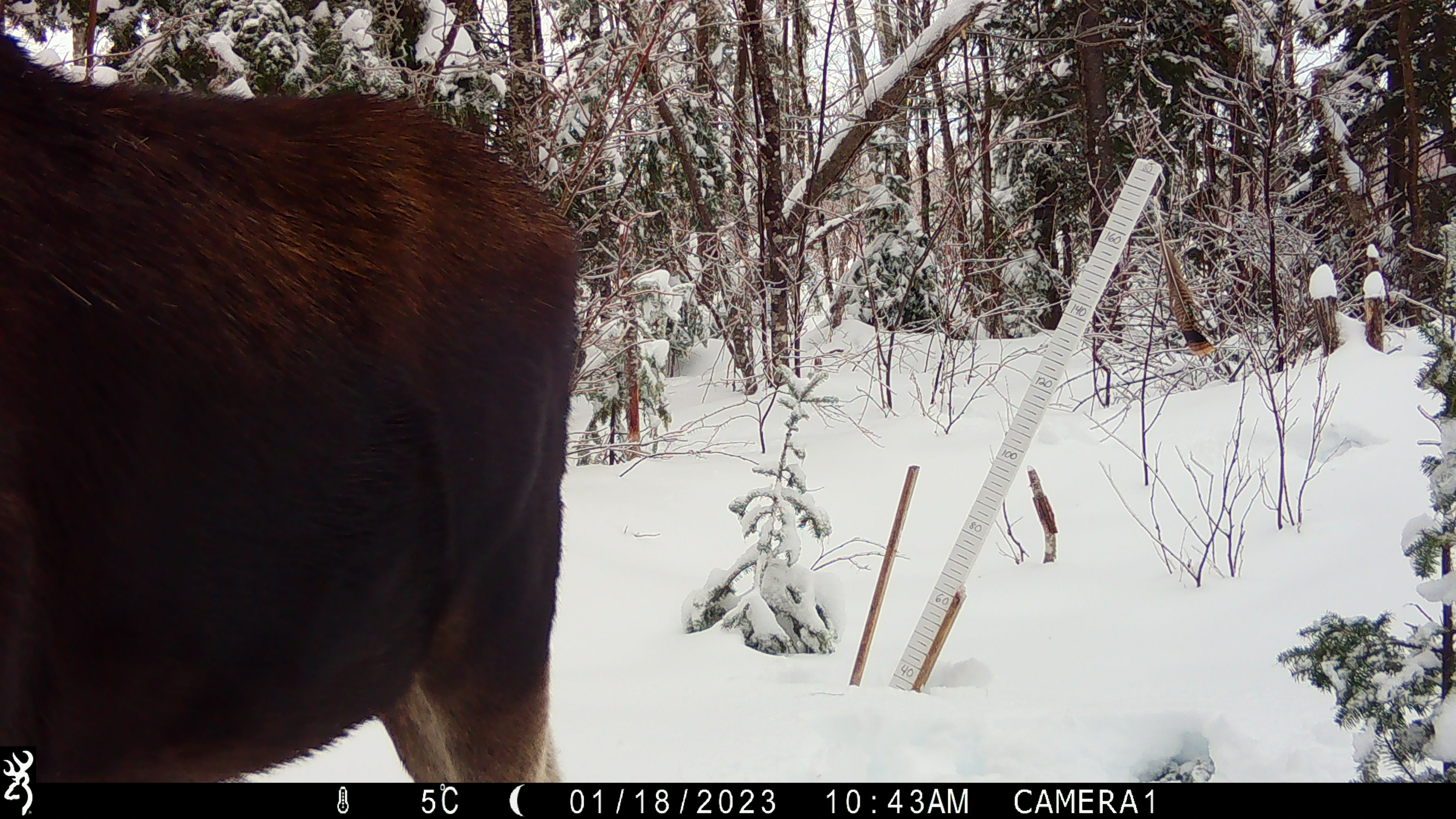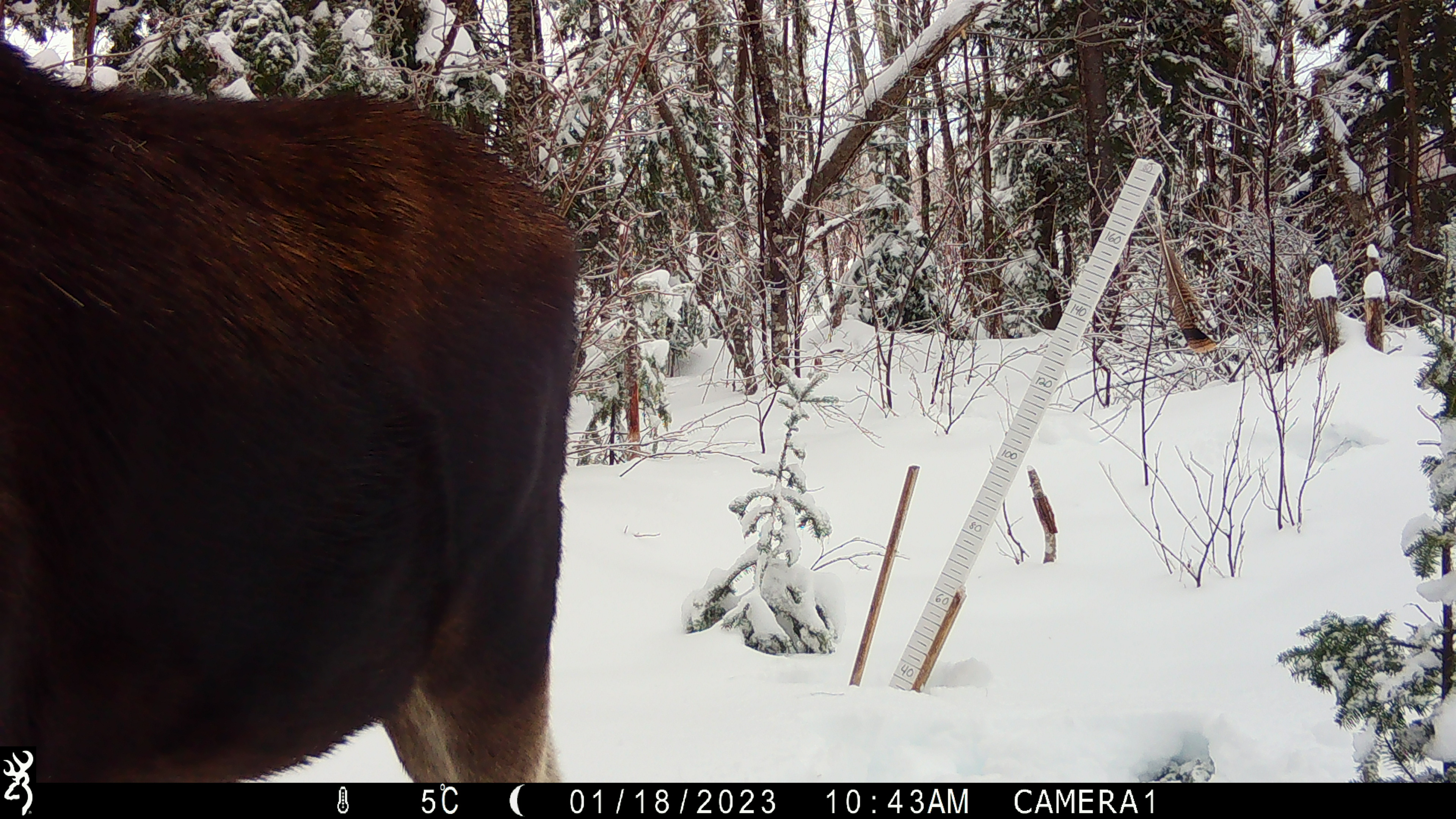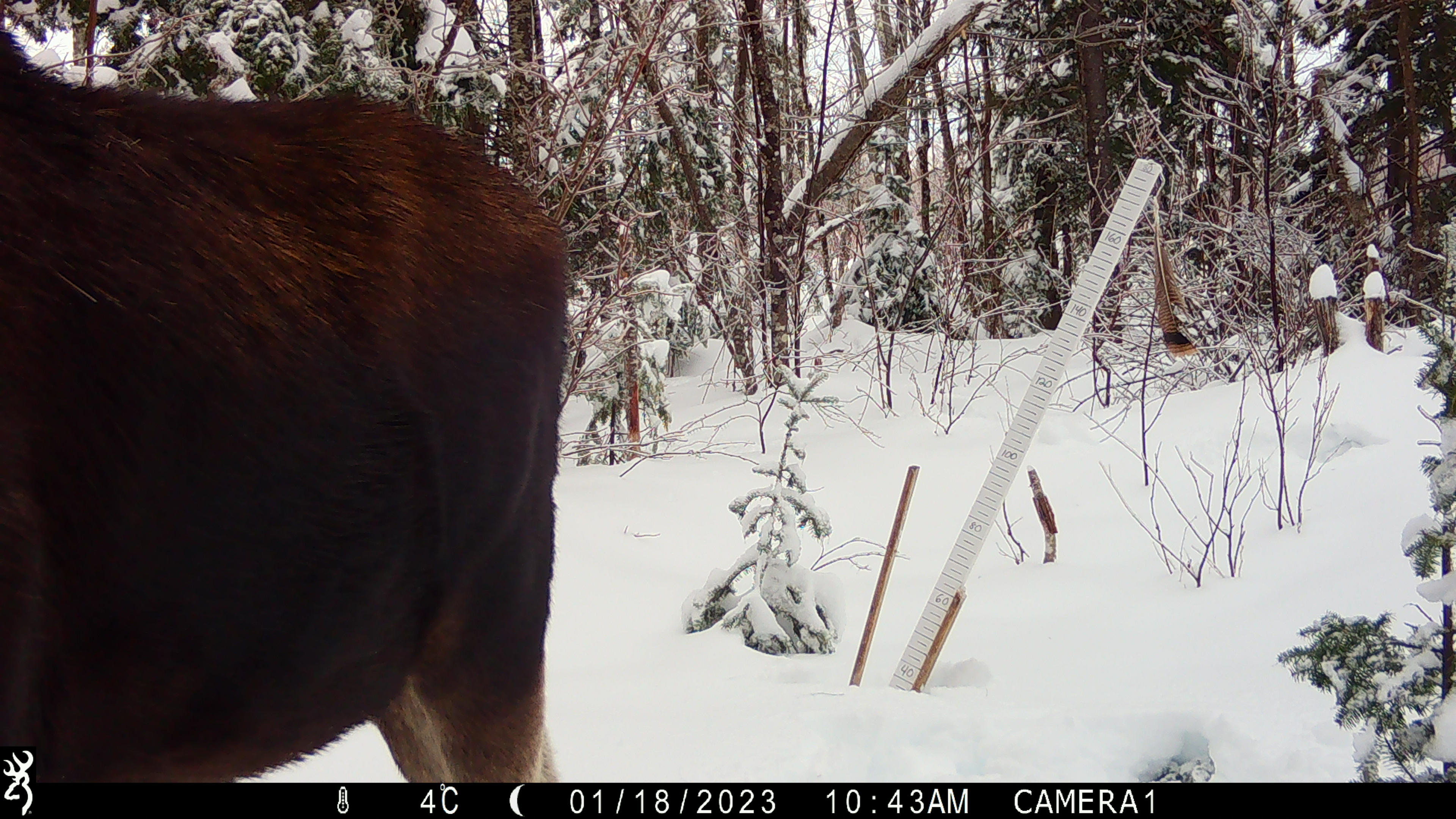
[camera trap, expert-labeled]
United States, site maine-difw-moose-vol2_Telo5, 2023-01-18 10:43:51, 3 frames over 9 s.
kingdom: Animalia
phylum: Chordata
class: Mammalia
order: Artiodactyla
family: Cervidae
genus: Alces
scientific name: Alces alces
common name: moose